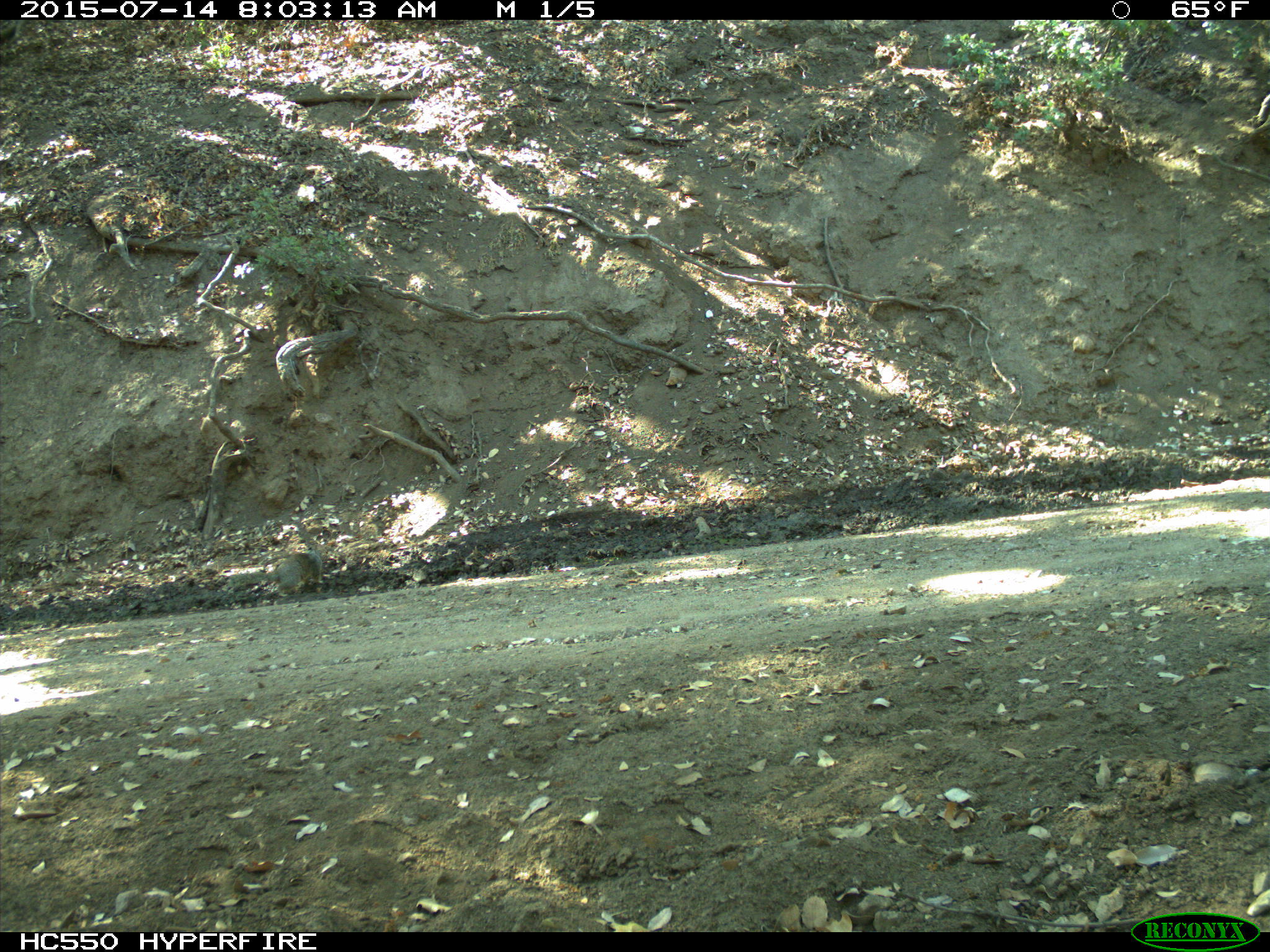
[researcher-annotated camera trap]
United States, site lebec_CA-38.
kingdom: Animalia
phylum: Chordata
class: Mammalia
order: Rodentia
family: Sciuridae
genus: Otospermophilus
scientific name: Otospermophilus beecheyi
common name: california ground squirrel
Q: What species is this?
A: Otospermophilus beecheyi (california ground squirrel).